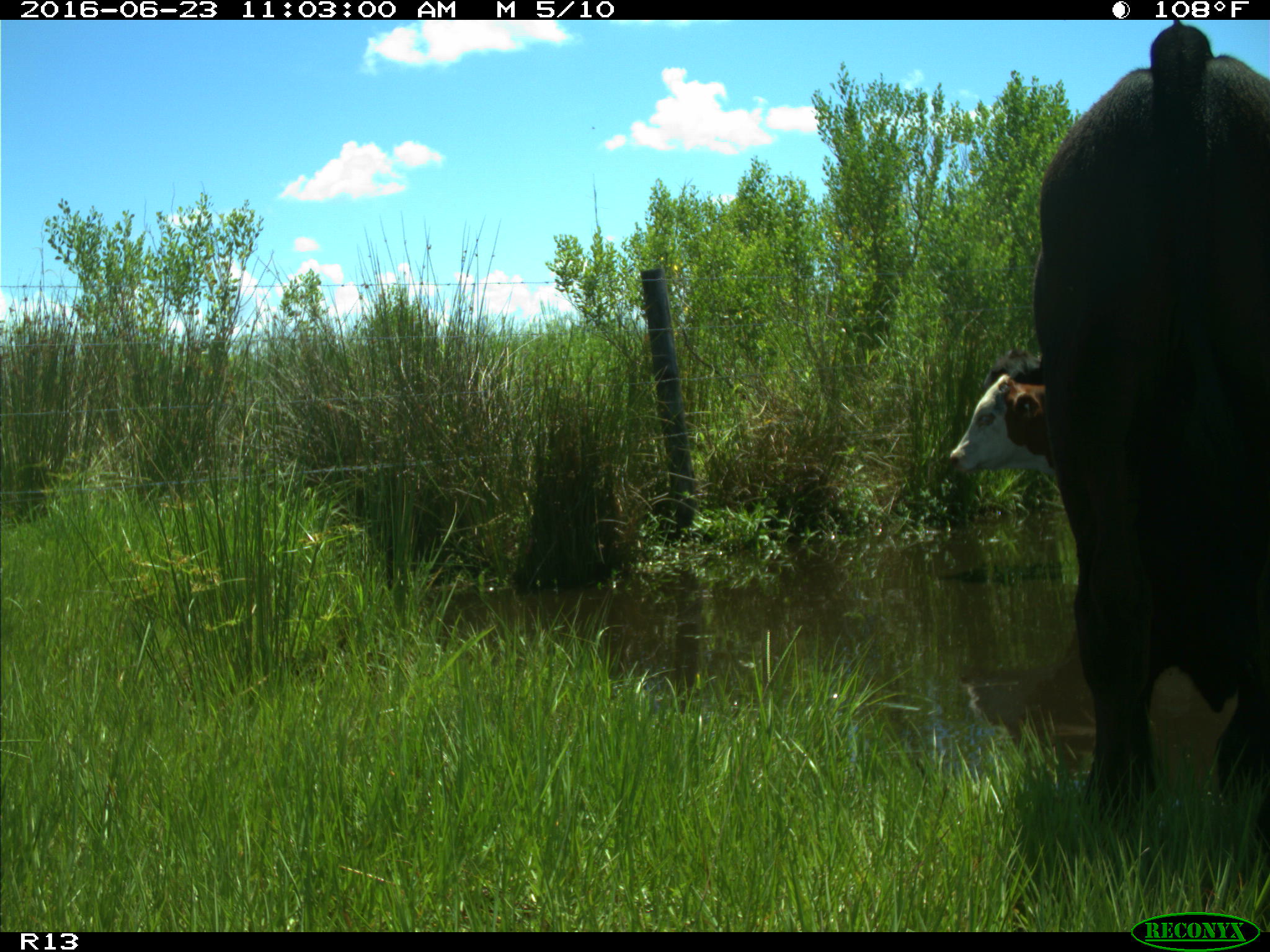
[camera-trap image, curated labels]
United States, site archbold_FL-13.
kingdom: Animalia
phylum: Chordata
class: Mammalia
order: Artiodactyla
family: Bovidae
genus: Bos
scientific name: Bos taurus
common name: domestic cow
Bos taurus (domestic cow).